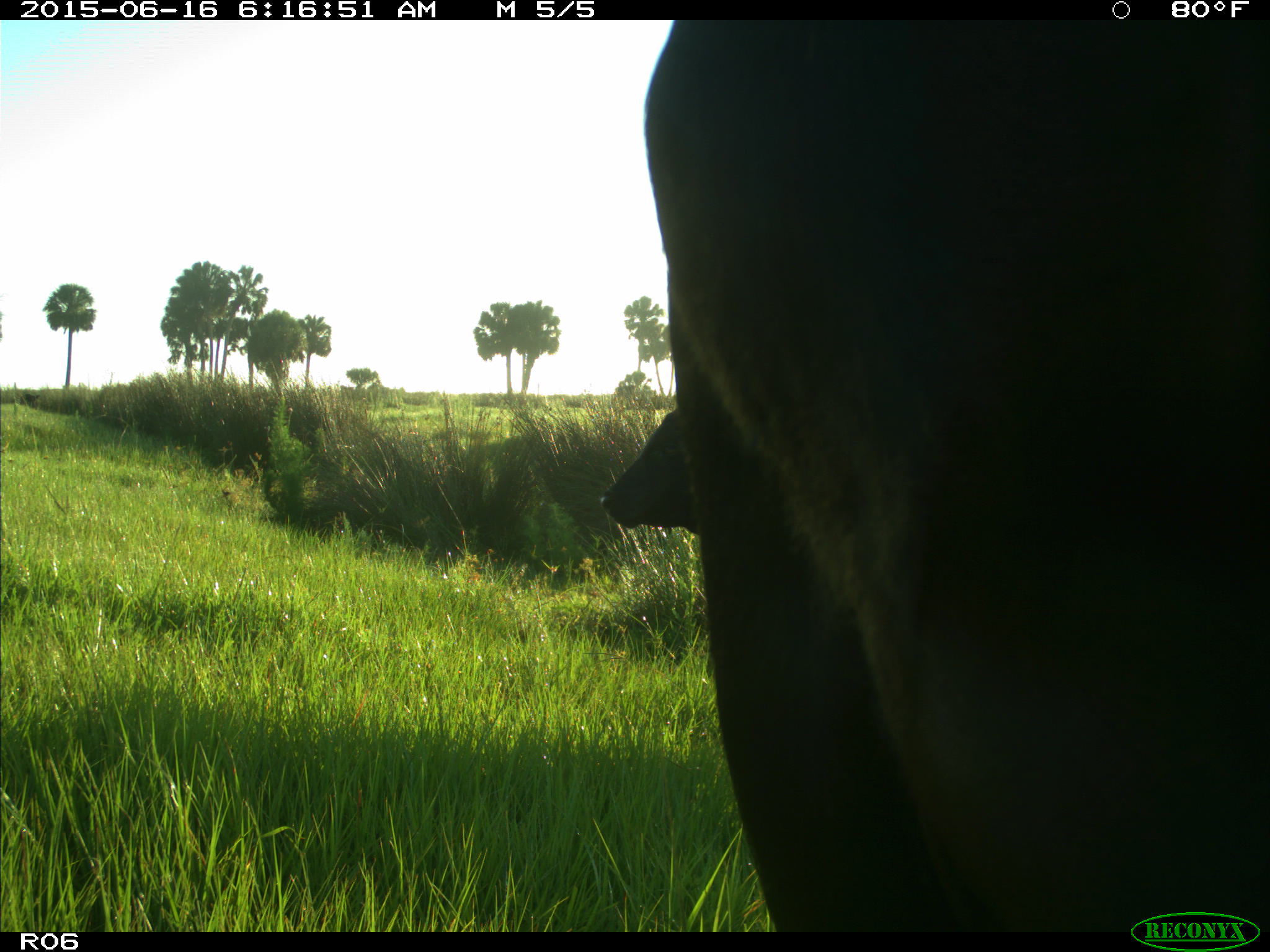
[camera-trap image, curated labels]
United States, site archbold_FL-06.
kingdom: Animalia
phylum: Chordata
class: Mammalia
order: Artiodactyla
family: Bovidae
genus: Bos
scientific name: Bos taurus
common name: domestic cow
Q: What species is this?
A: Bos taurus (domestic cow).